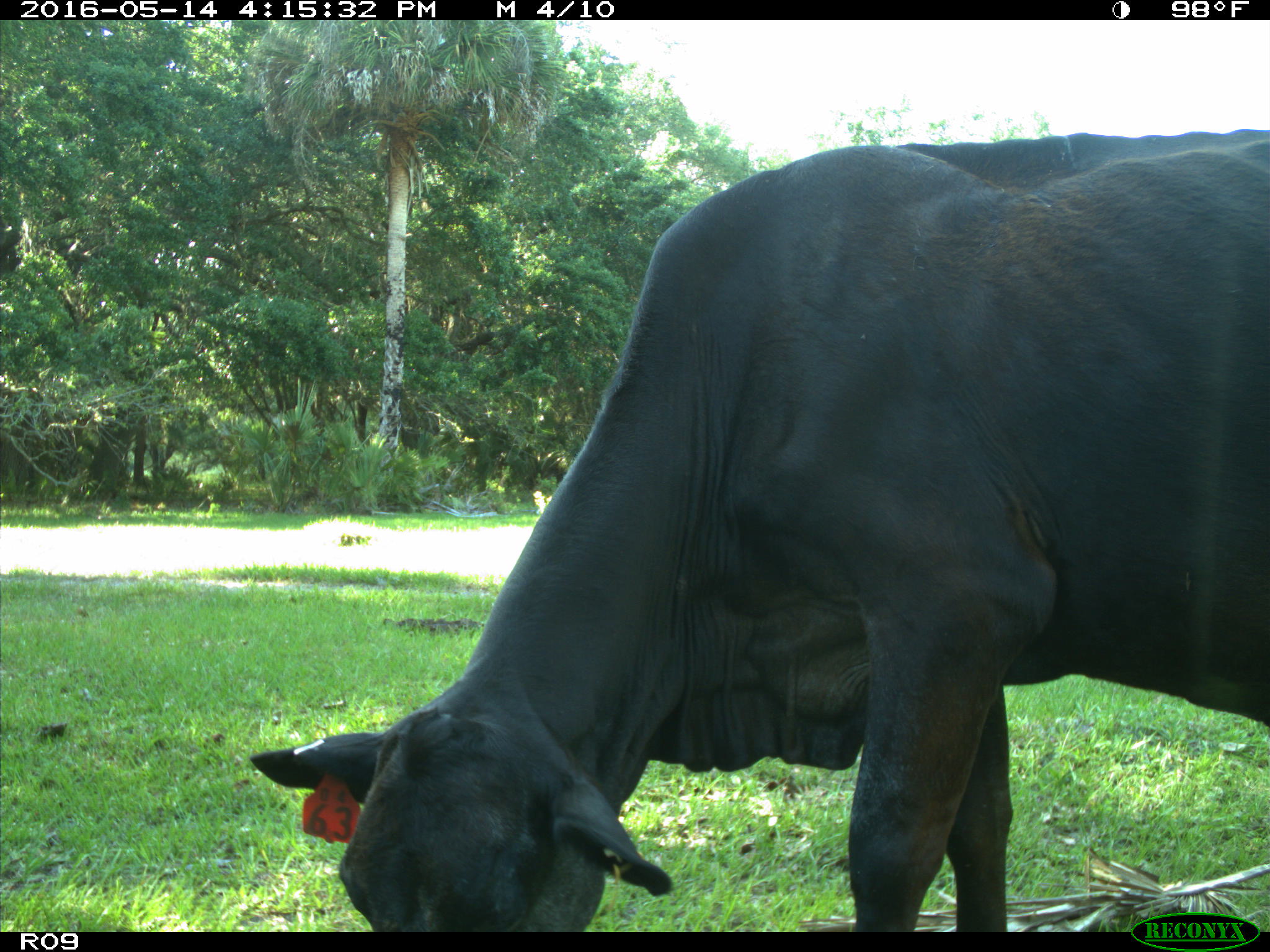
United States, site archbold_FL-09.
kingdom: Animalia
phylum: Chordata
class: Mammalia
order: Artiodactyla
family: Bovidae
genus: Bos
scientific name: Bos taurus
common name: domestic cow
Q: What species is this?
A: Bos taurus (domestic cow).